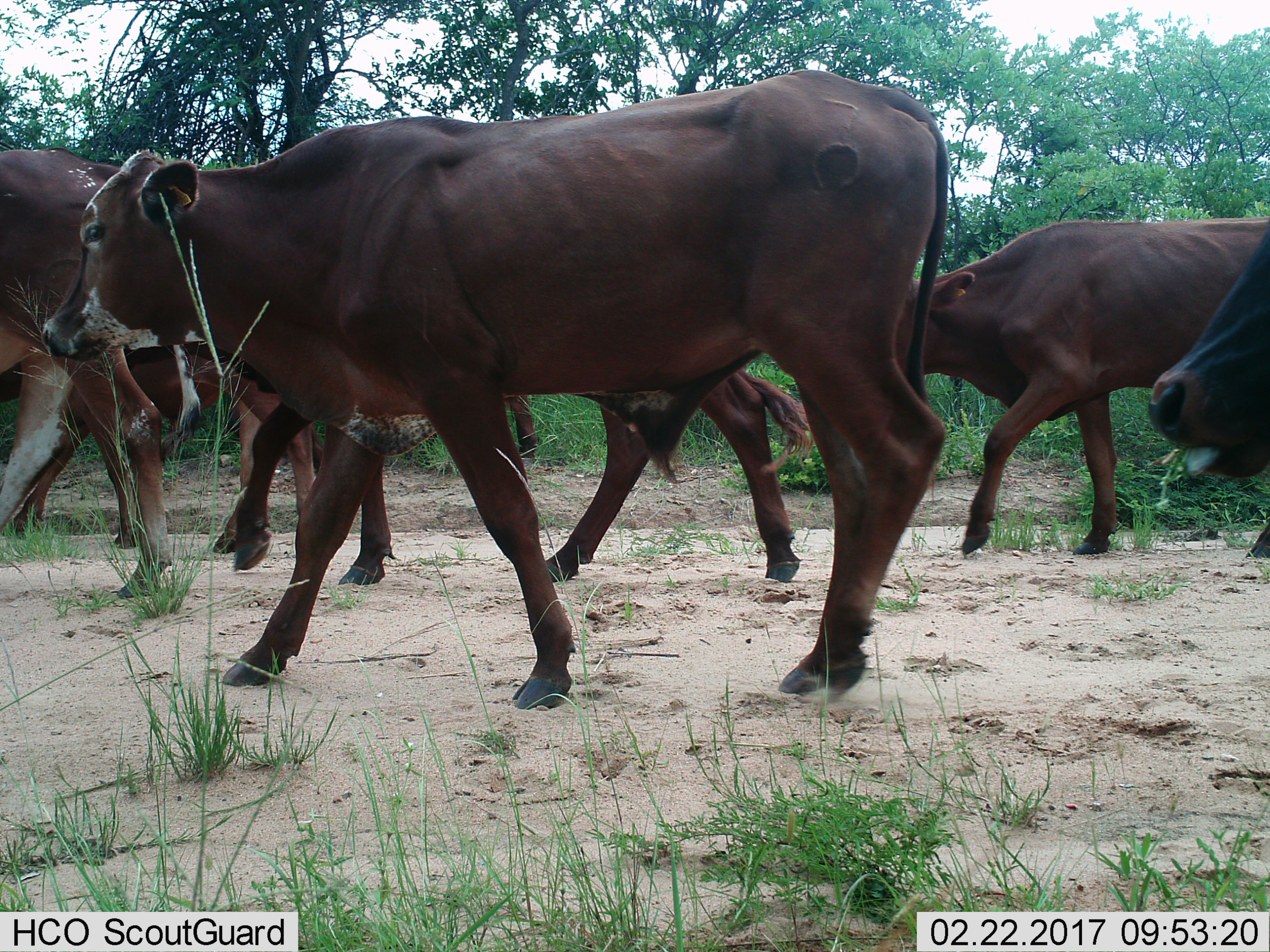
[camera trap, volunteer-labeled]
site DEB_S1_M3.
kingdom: Animalia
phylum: Chordata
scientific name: Vertebrata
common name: domestic animal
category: domesticanimal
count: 7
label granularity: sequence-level